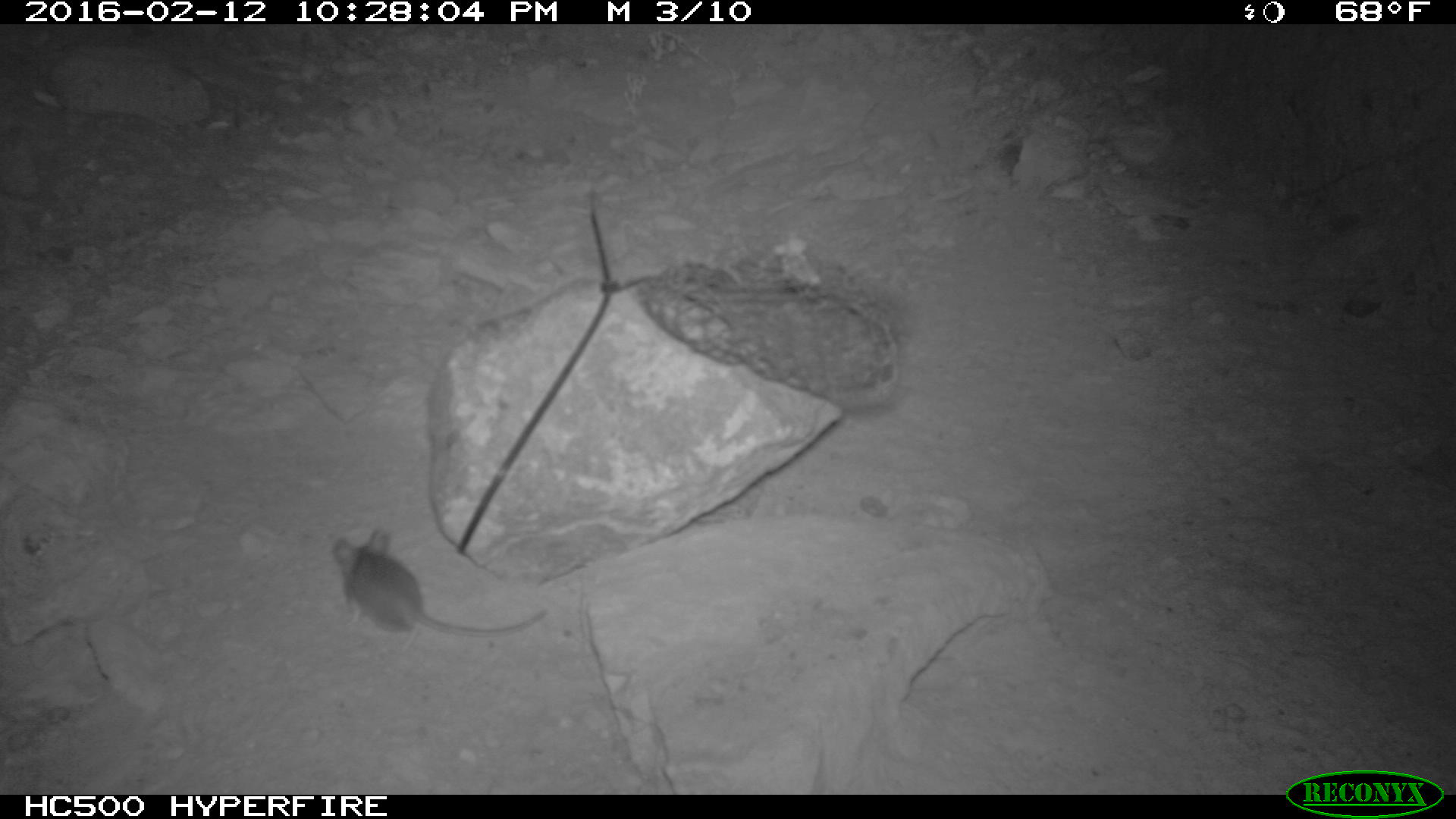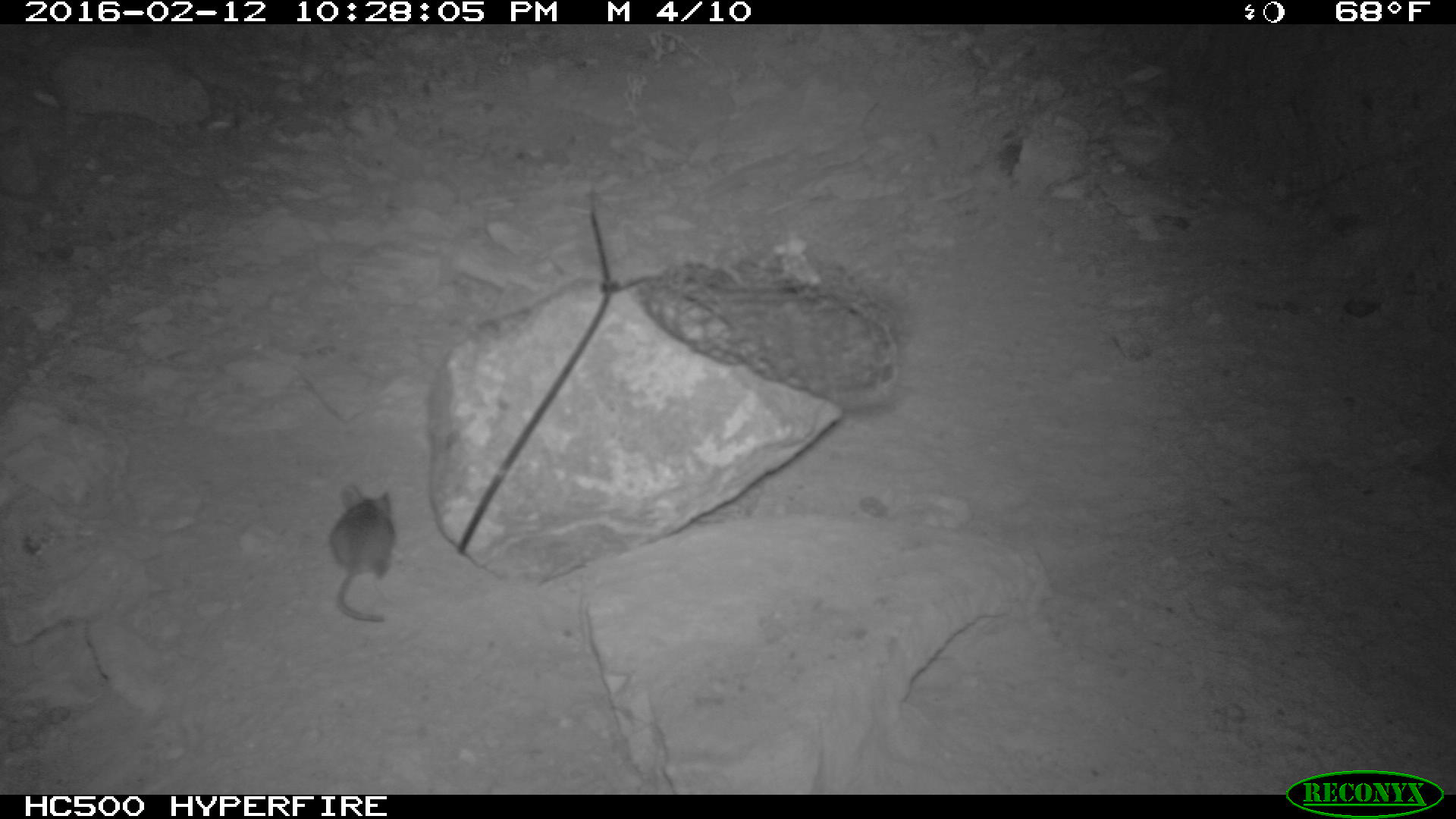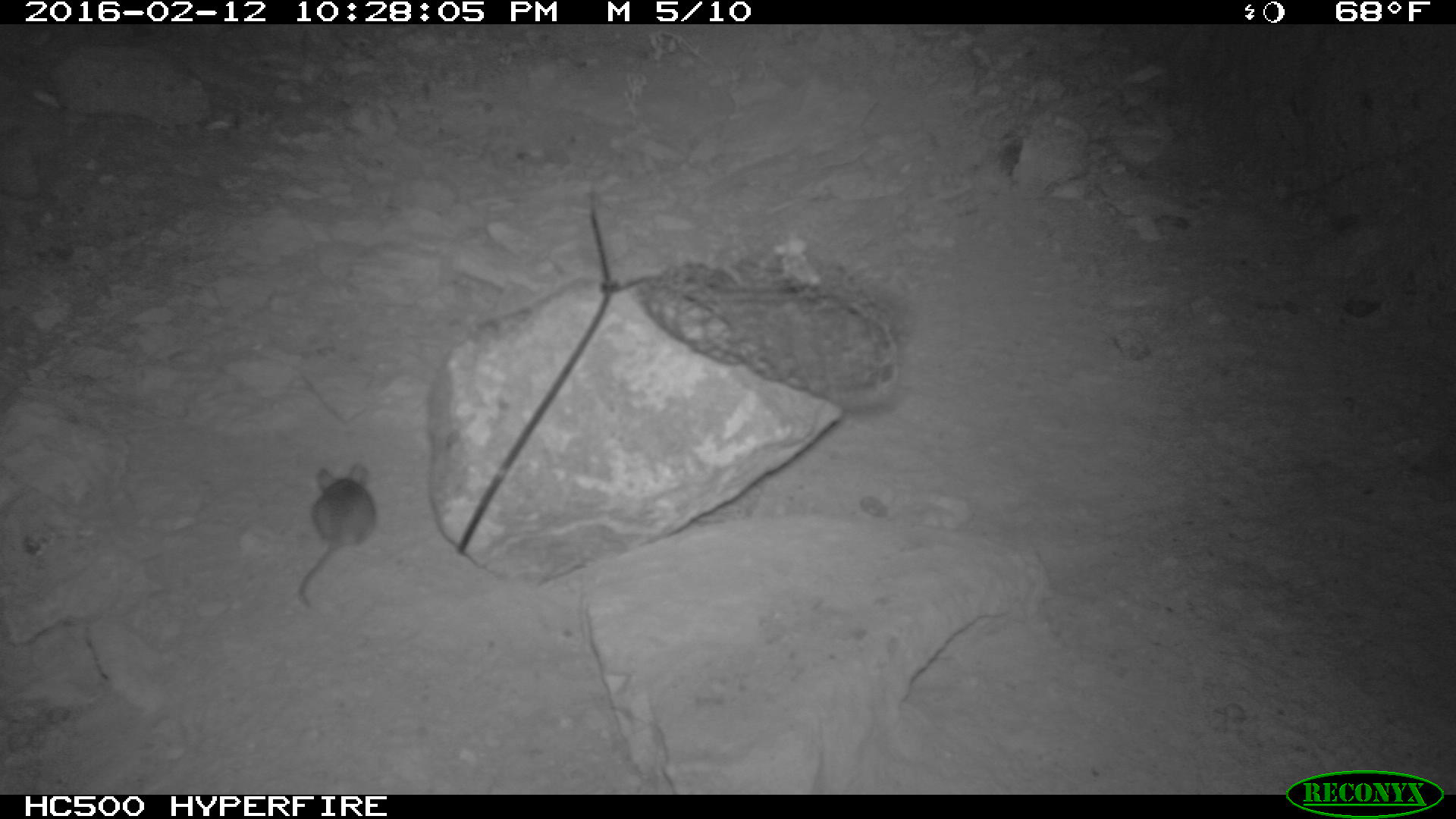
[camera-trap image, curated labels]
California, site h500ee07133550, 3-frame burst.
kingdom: Animalia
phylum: Chordata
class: Mammalia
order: Rodentia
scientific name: Rodentia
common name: rodent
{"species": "rodent (Rodentia)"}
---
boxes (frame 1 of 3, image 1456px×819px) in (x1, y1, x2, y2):
rodent: (329, 528, 547, 650)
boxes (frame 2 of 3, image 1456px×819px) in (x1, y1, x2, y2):
rodent: (328, 485, 394, 621)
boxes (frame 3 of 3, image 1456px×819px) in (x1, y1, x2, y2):
rodent: (299, 465, 378, 607)